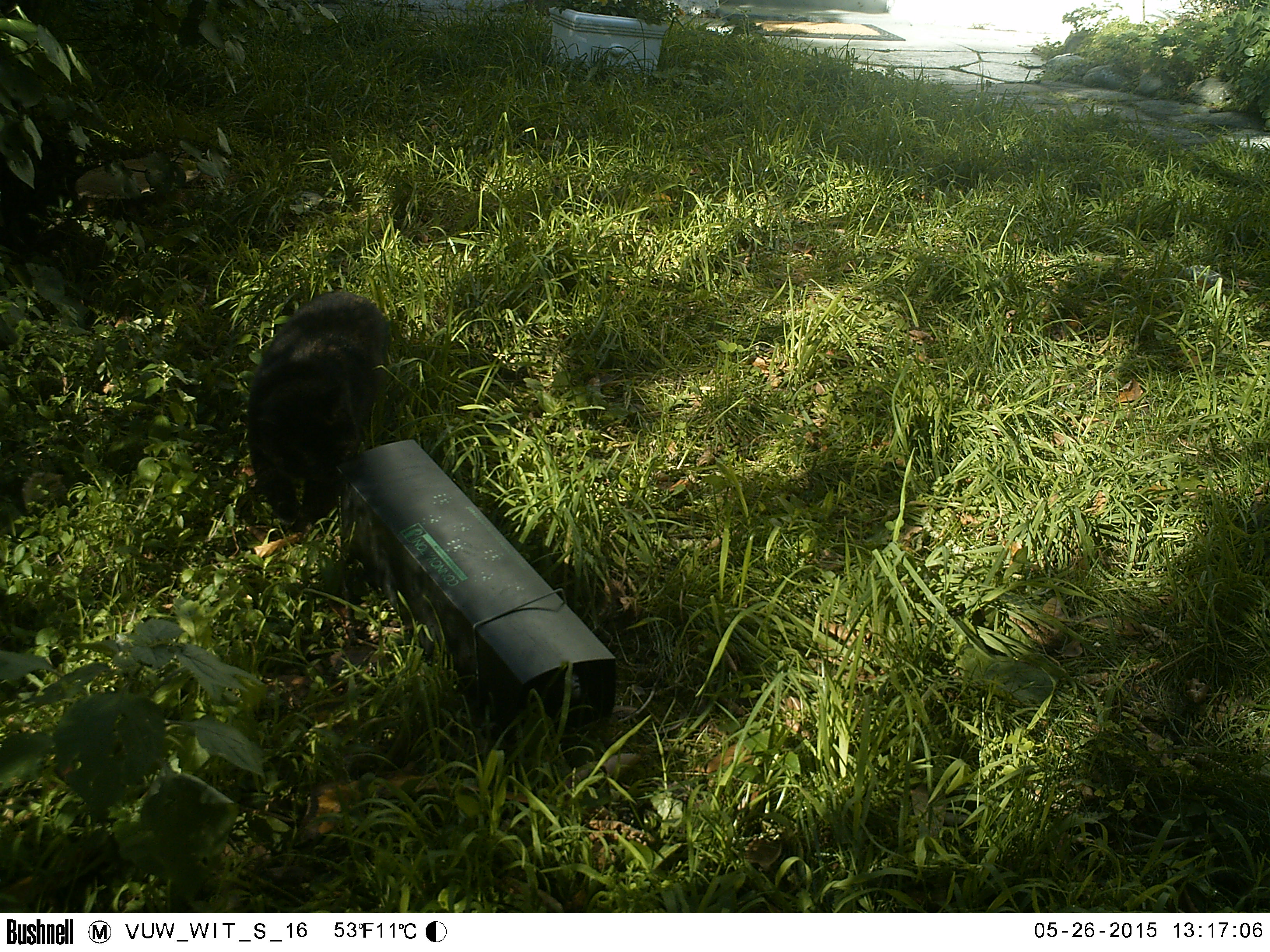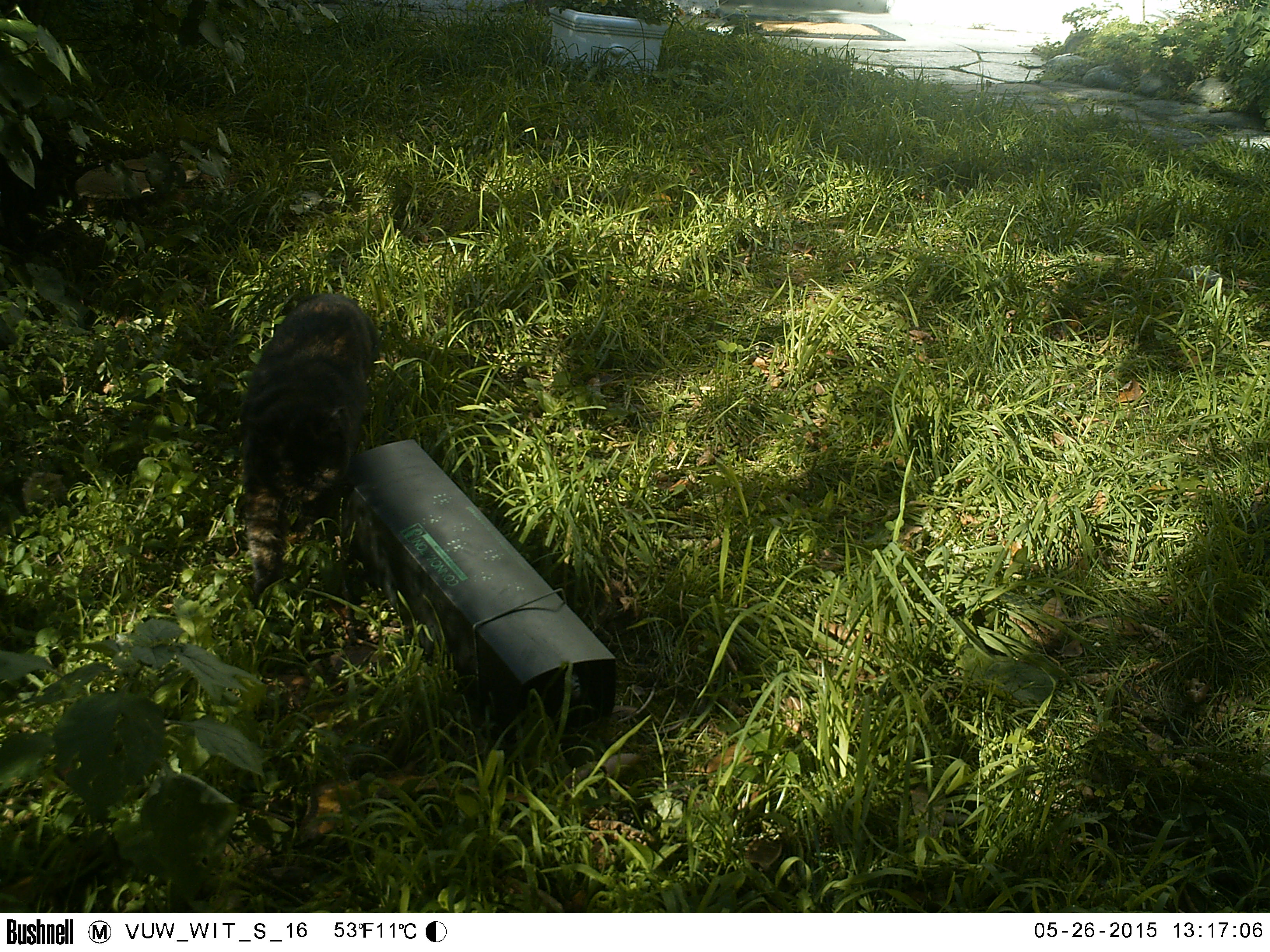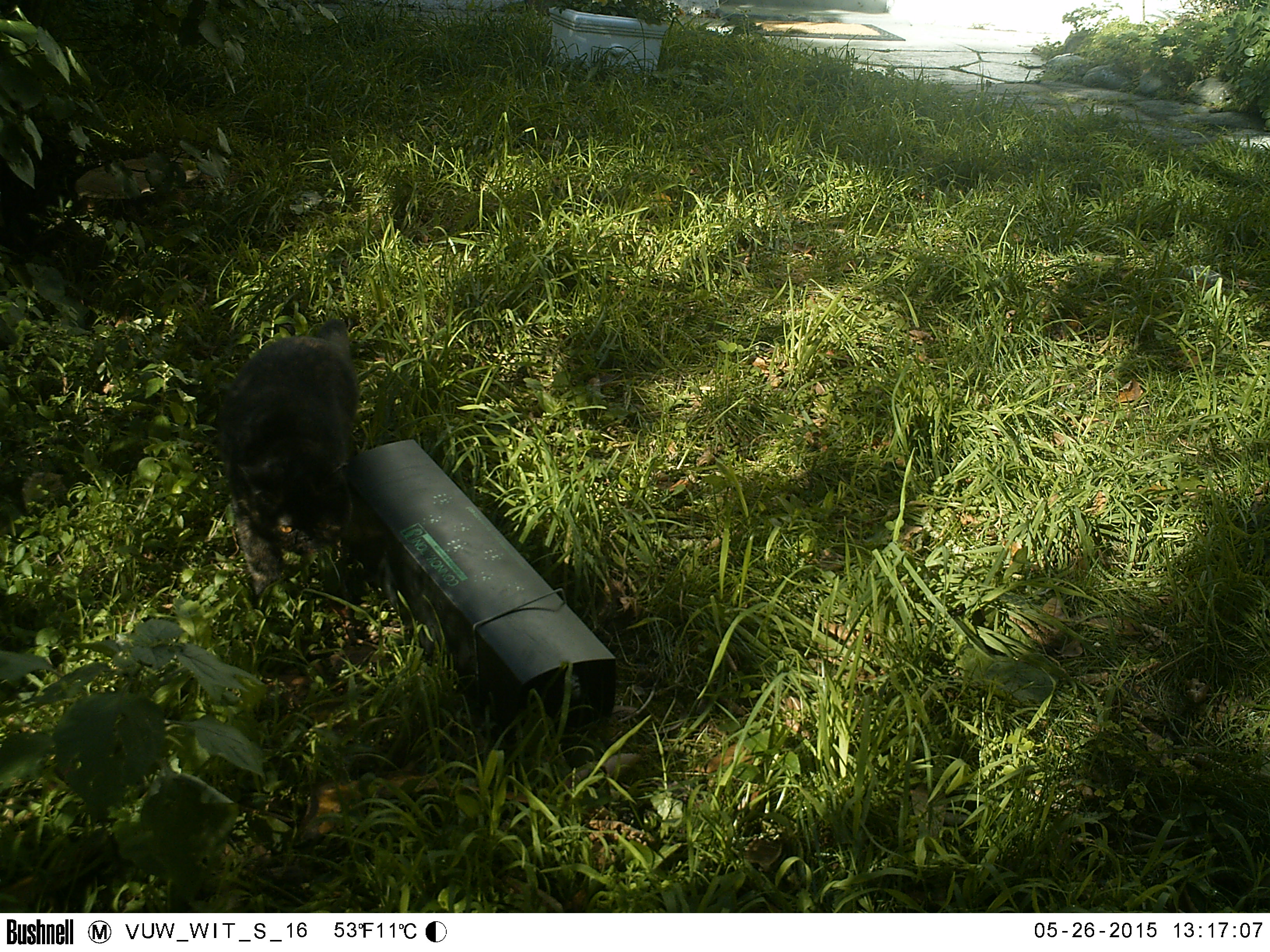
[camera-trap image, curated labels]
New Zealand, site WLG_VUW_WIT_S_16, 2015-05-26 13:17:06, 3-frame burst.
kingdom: Animalia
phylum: Chordata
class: Mammalia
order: Carnivora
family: Felidae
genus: Felis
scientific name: Felis catus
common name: domestic cat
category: cat